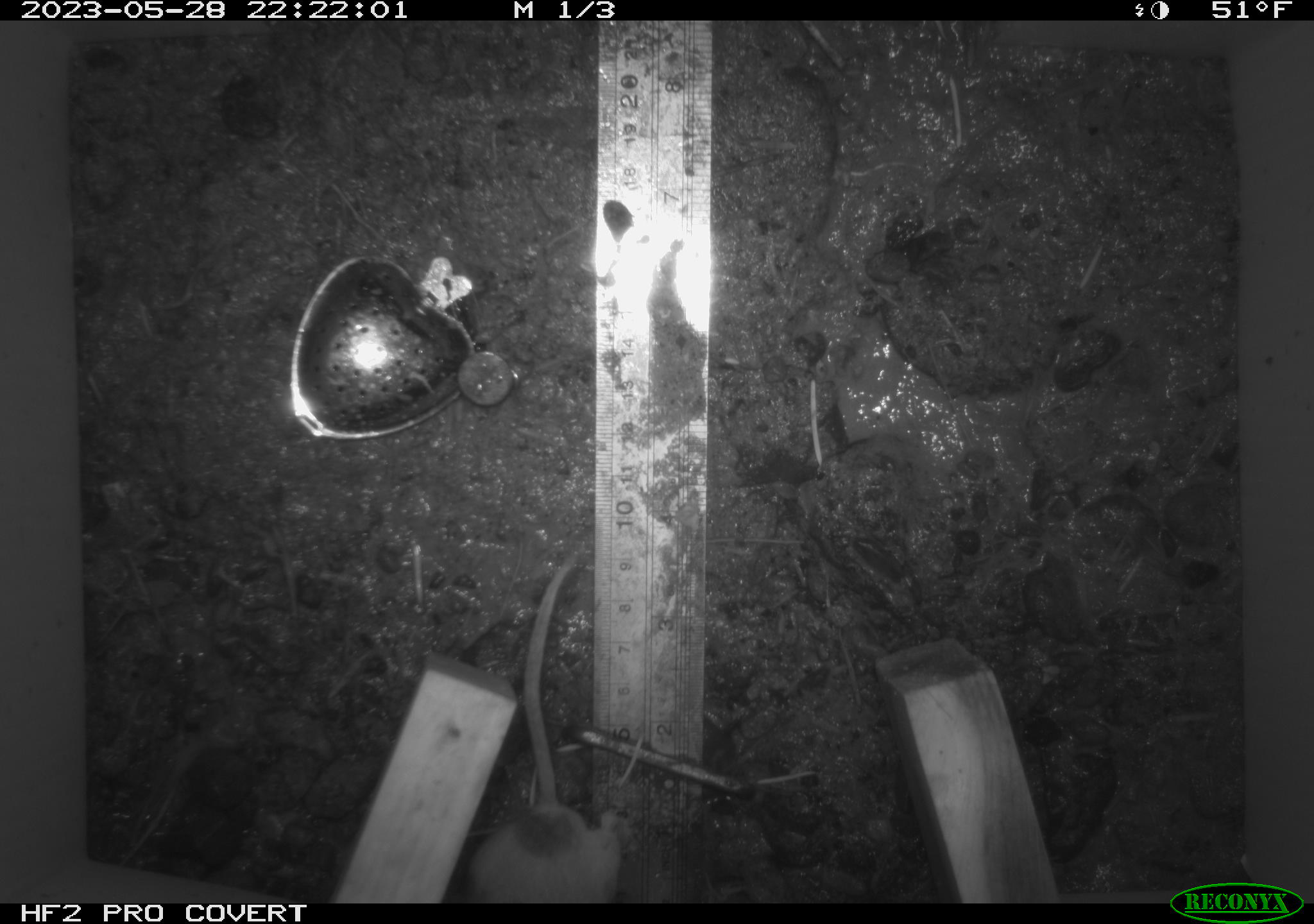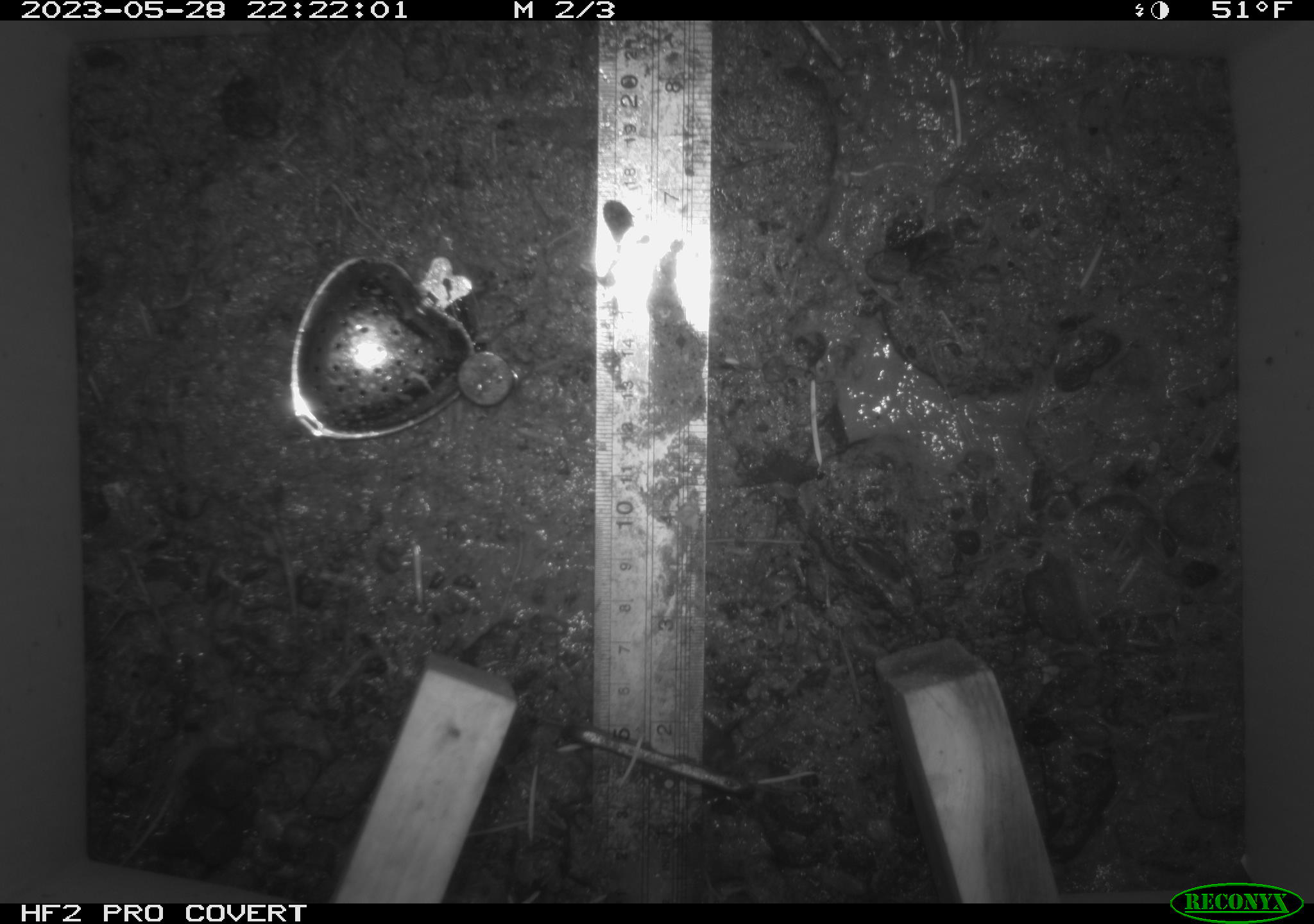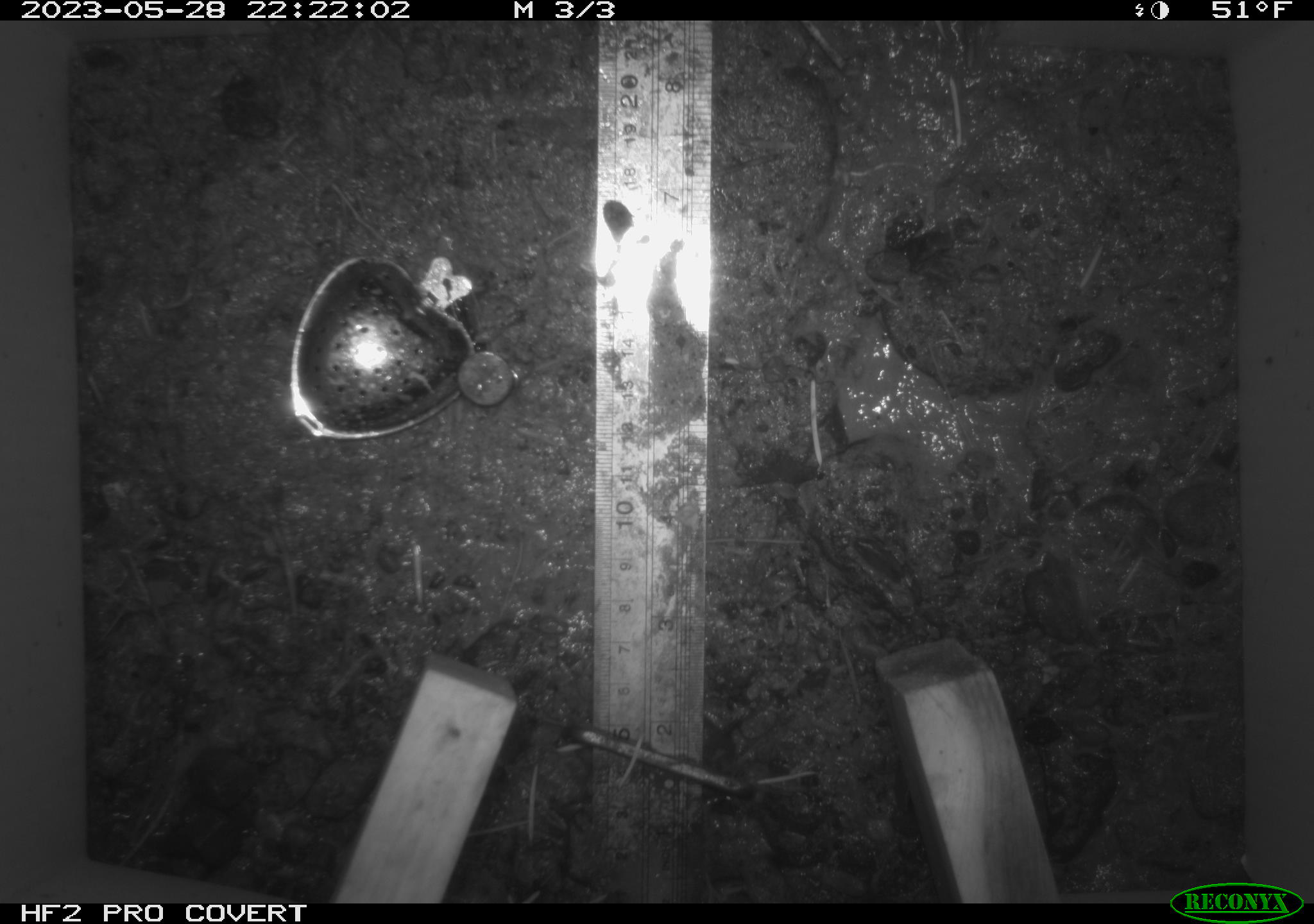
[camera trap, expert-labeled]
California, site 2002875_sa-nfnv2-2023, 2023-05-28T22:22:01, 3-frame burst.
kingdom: Animalia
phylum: Chordata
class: Mammalia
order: Rodentia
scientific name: Rodentia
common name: mouse species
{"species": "mouse species (Rodentia)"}